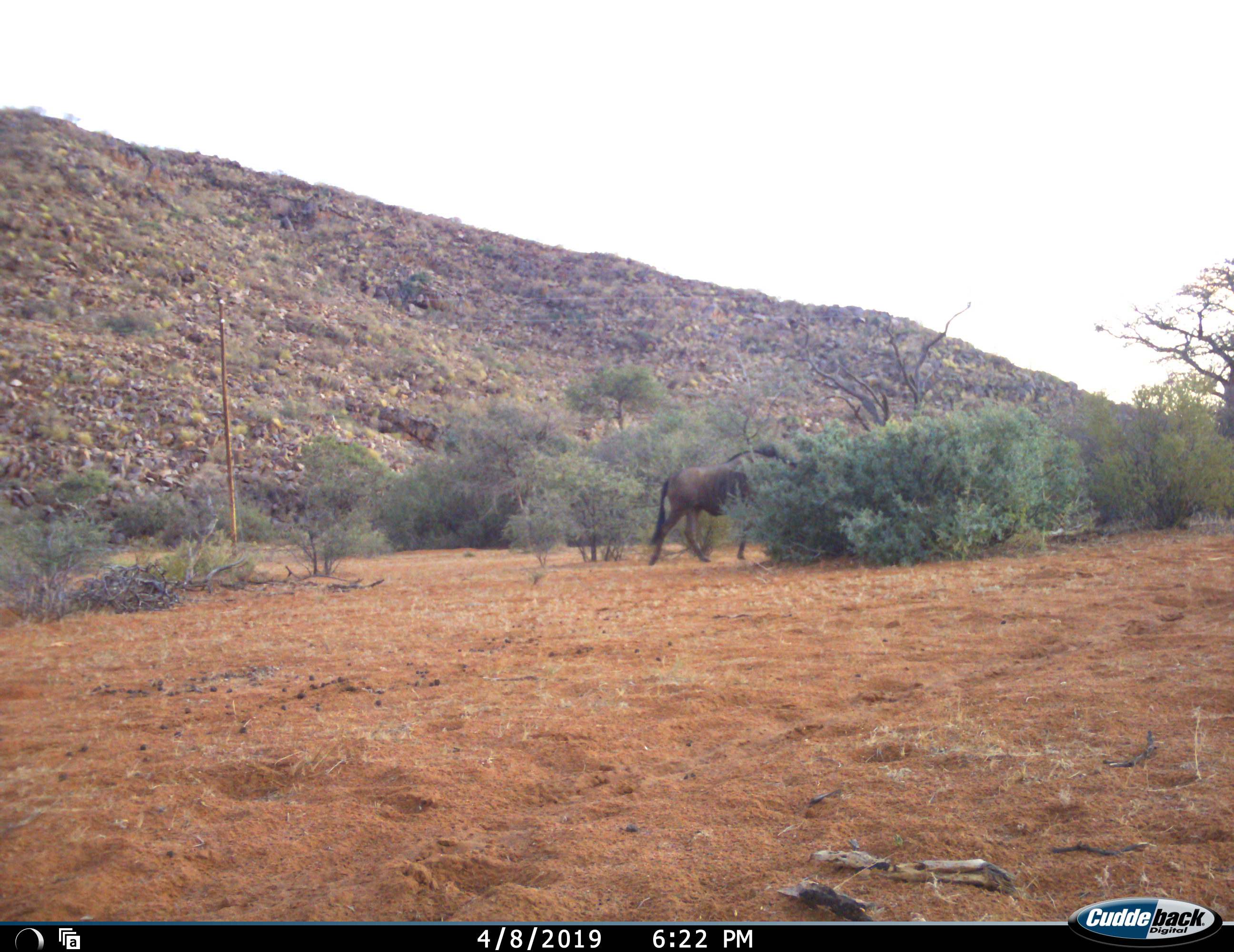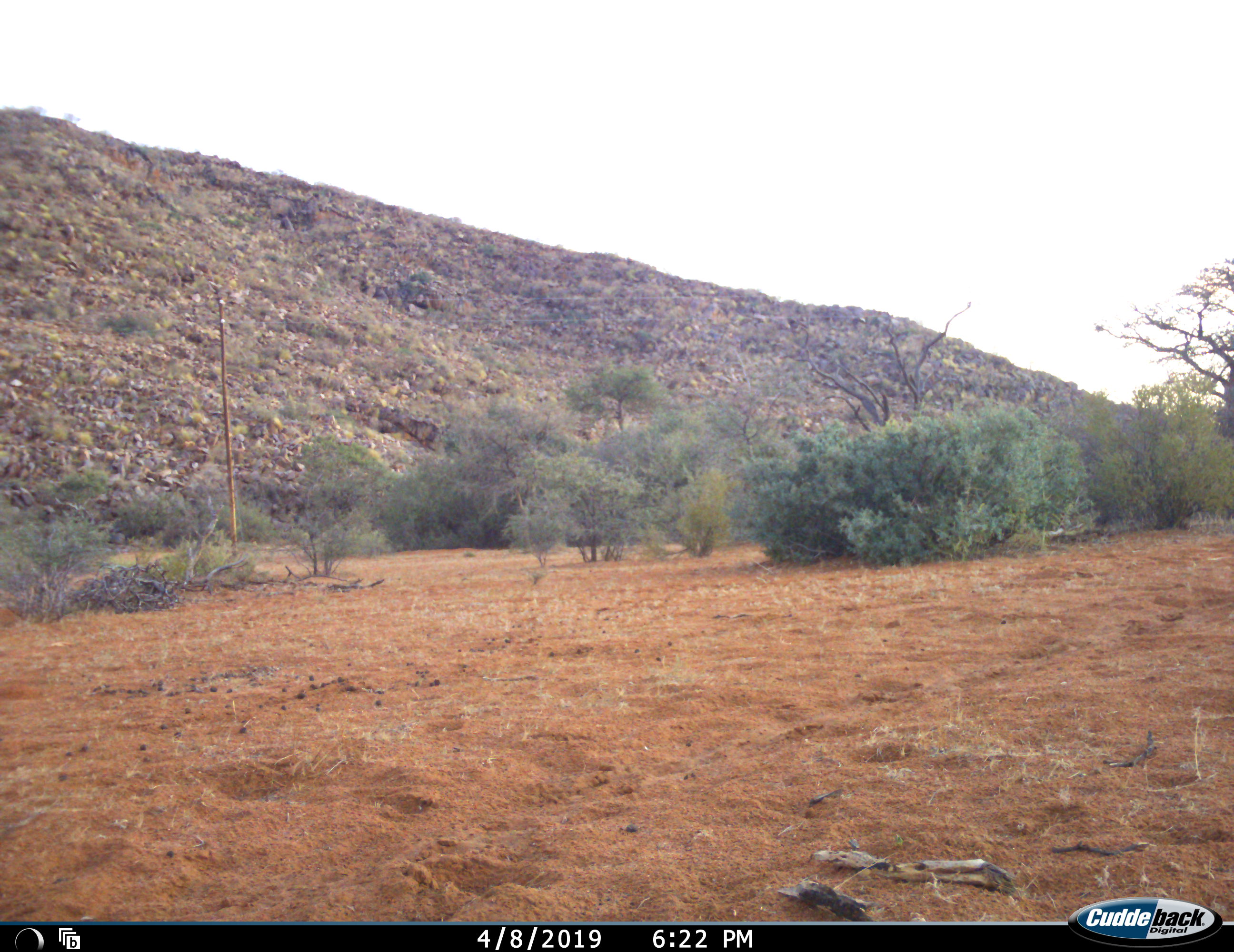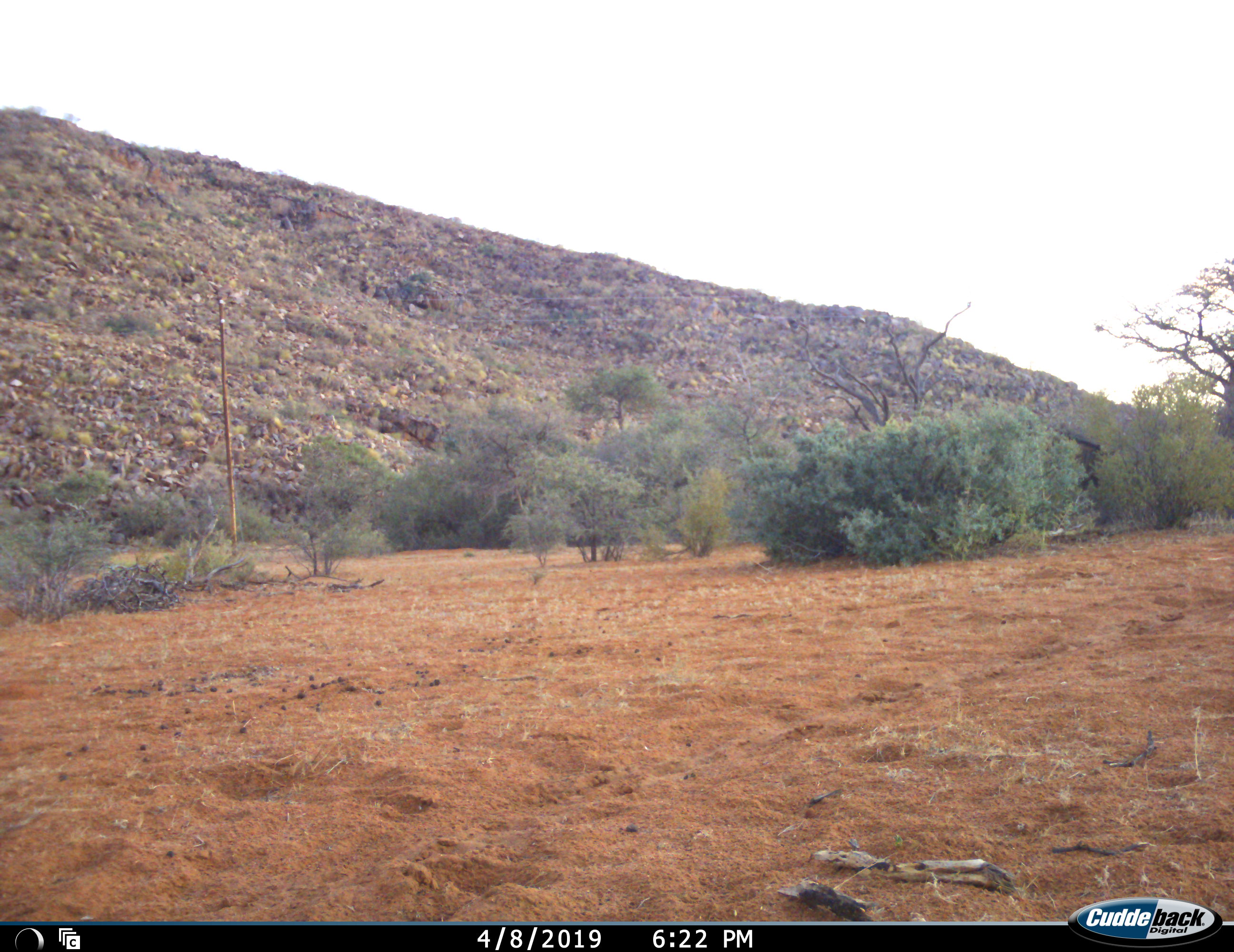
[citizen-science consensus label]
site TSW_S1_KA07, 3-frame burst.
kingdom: Animalia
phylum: Chordata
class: Mammalia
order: Artiodactyla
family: Bovidae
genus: Connochaetes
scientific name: Connochaetes taurinus taurinus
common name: blue wildebeest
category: wildebeestblue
Wildebeestblue (blue wildebeest) (Connochaetes taurinus taurinus), count 1. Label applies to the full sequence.